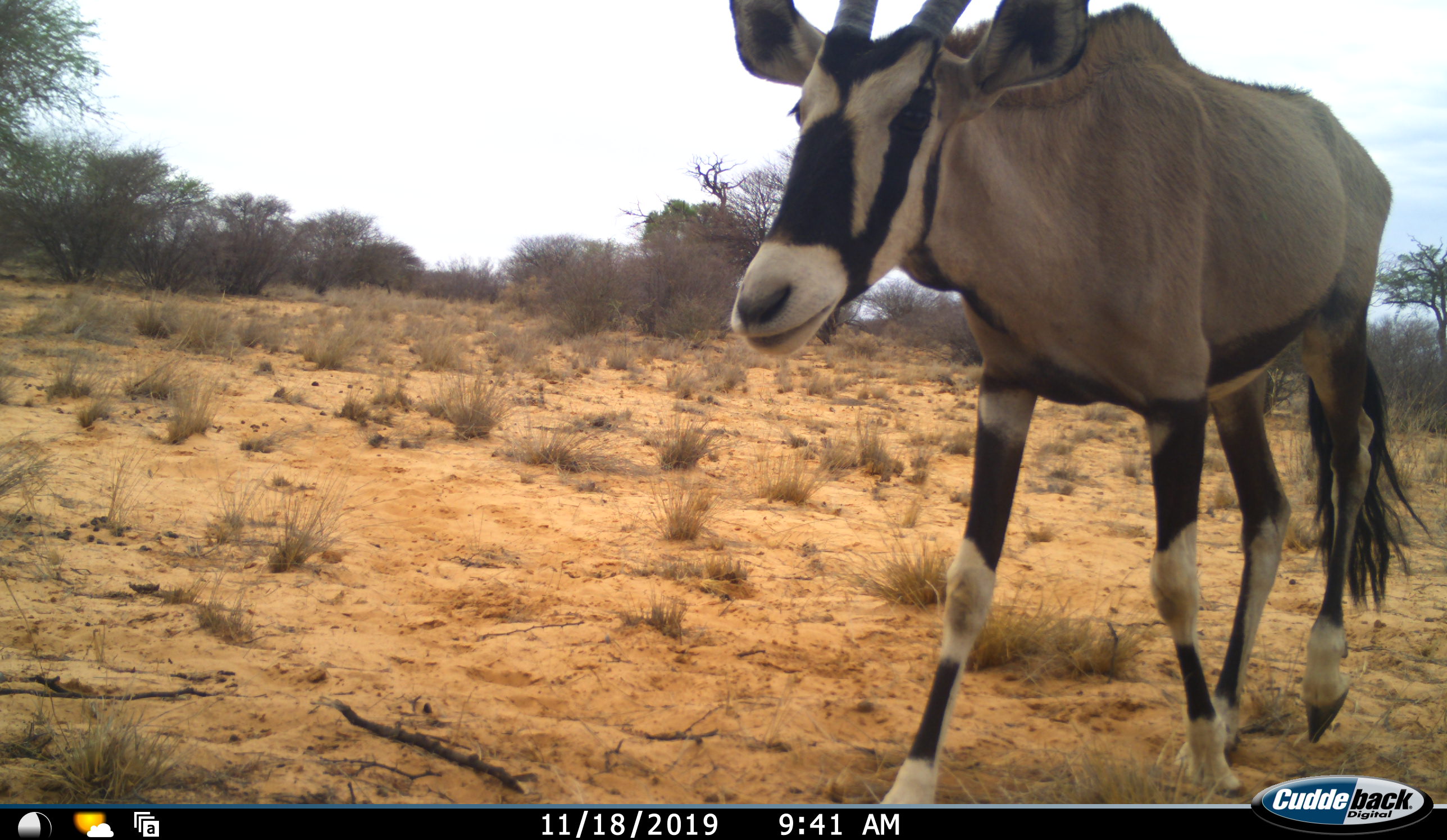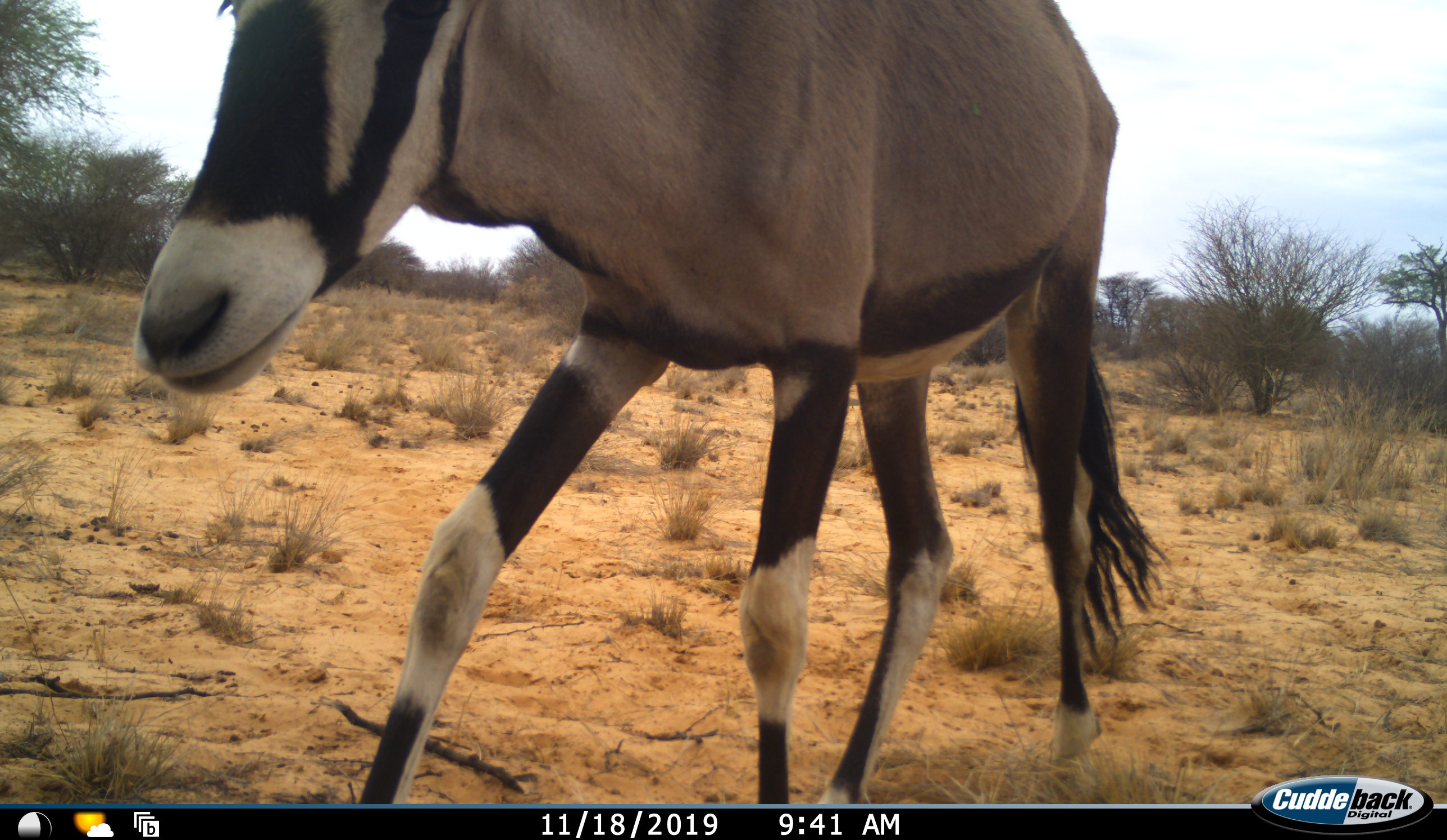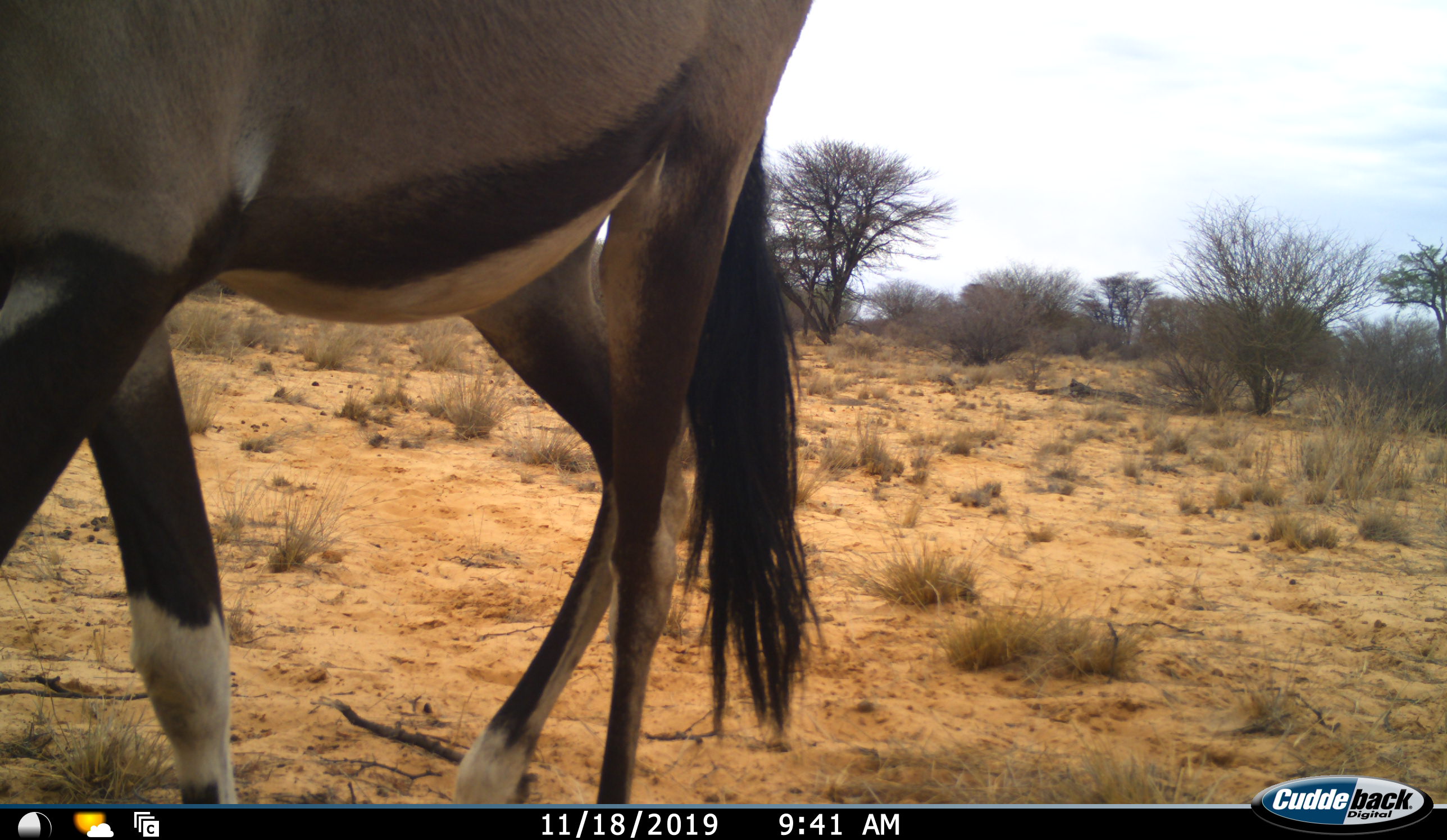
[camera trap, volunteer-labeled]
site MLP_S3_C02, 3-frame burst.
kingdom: Animalia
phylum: Chordata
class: Mammalia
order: Artiodactyla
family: Bovidae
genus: Oryx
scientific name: Oryx gazella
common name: gemsbok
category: oryx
Oryx (gemsbok) (Oryx gazella), count 1. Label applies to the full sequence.